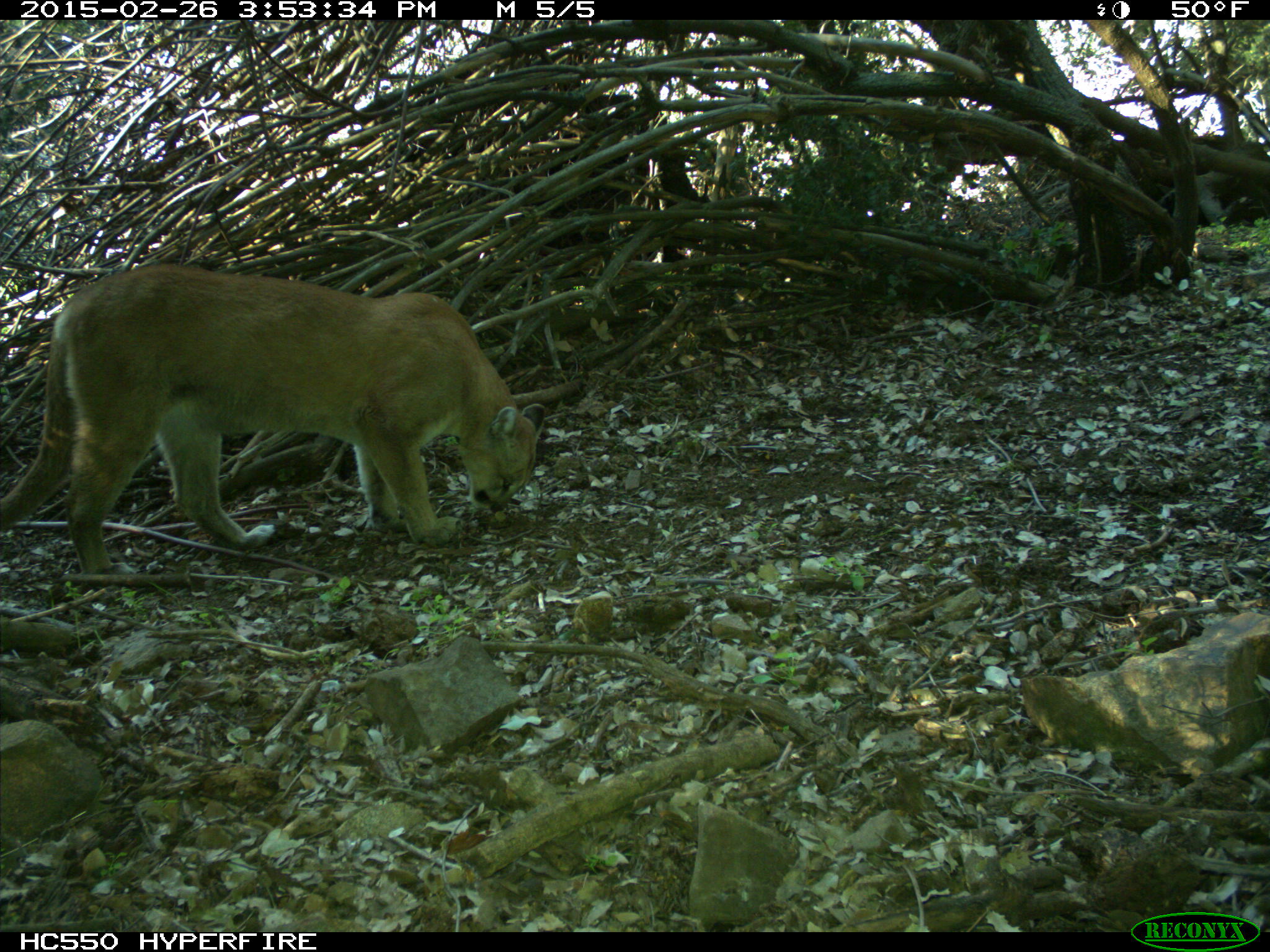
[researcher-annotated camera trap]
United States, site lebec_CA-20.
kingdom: Animalia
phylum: Chordata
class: Mammalia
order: Carnivora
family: Felidae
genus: Puma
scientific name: Puma concolor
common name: mountain lion